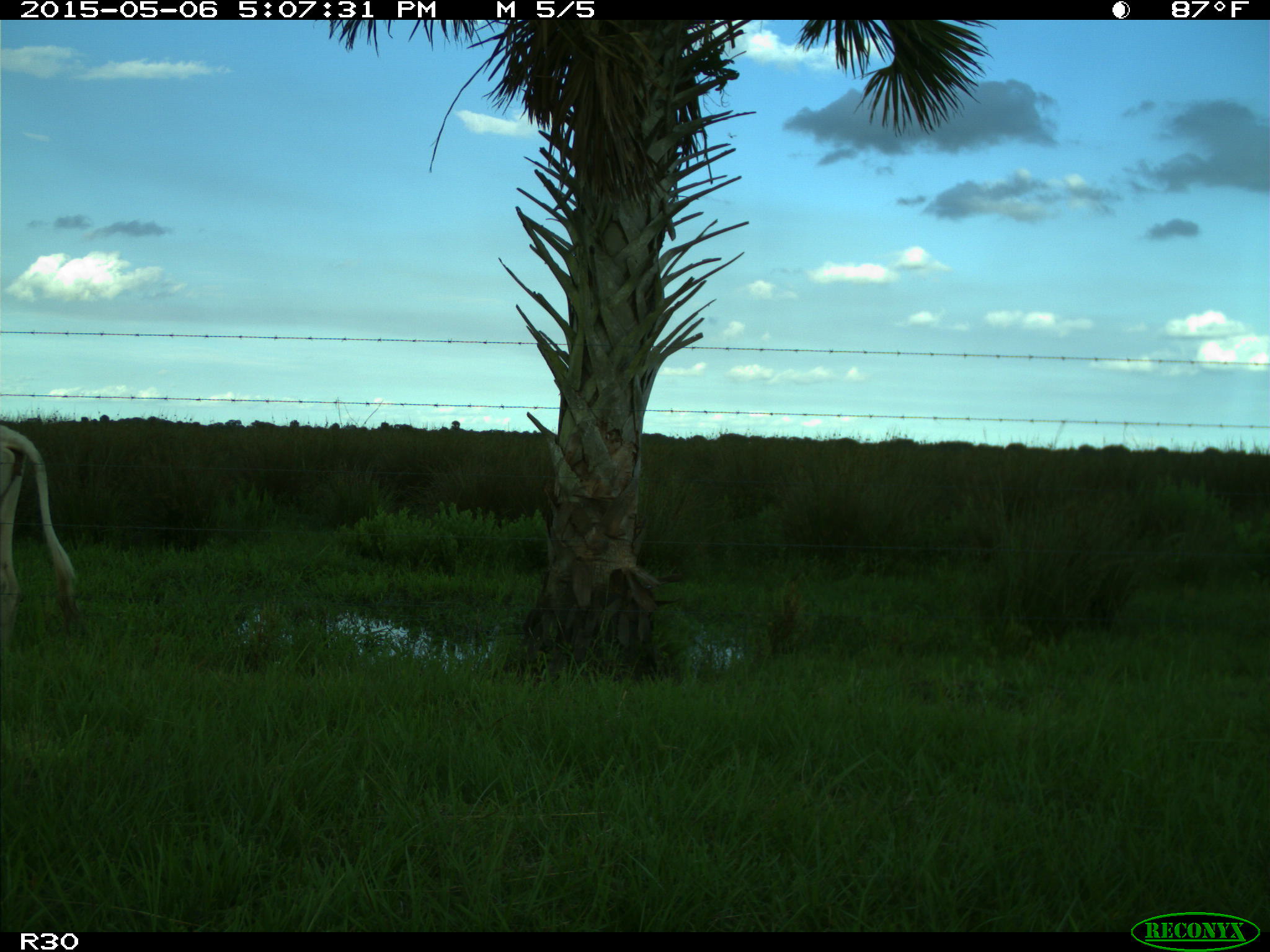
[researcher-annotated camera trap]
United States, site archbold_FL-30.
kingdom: Animalia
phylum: Chordata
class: Mammalia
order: Artiodactyla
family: Bovidae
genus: Bos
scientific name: Bos taurus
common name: domestic cow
Bos taurus (domestic cow).